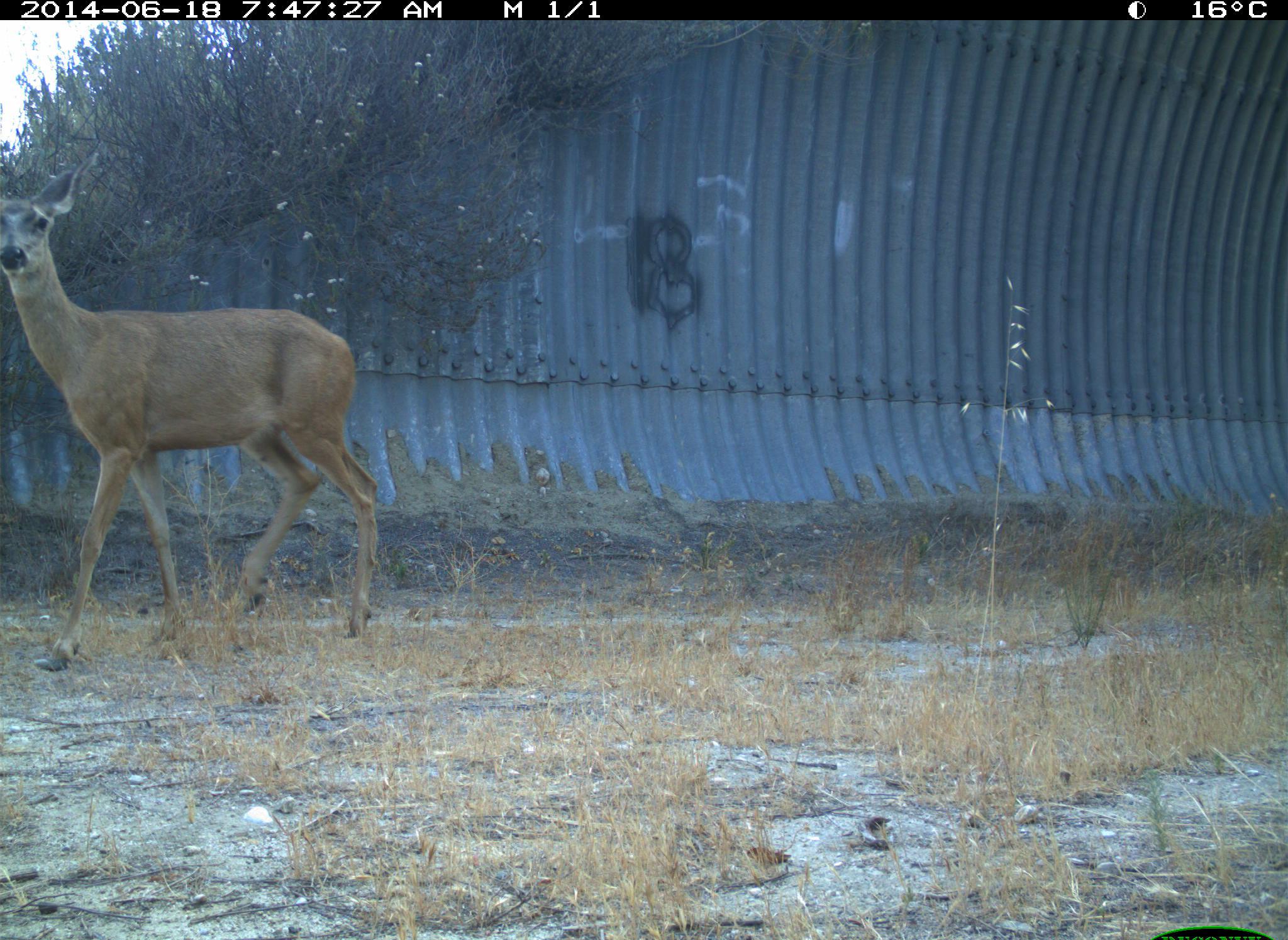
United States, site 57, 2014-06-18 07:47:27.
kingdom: Animalia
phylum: Chordata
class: Mammalia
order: Artiodactyla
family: Cervidae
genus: Odocoileus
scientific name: Odocoileus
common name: deer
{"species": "deer (Odocoileus)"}